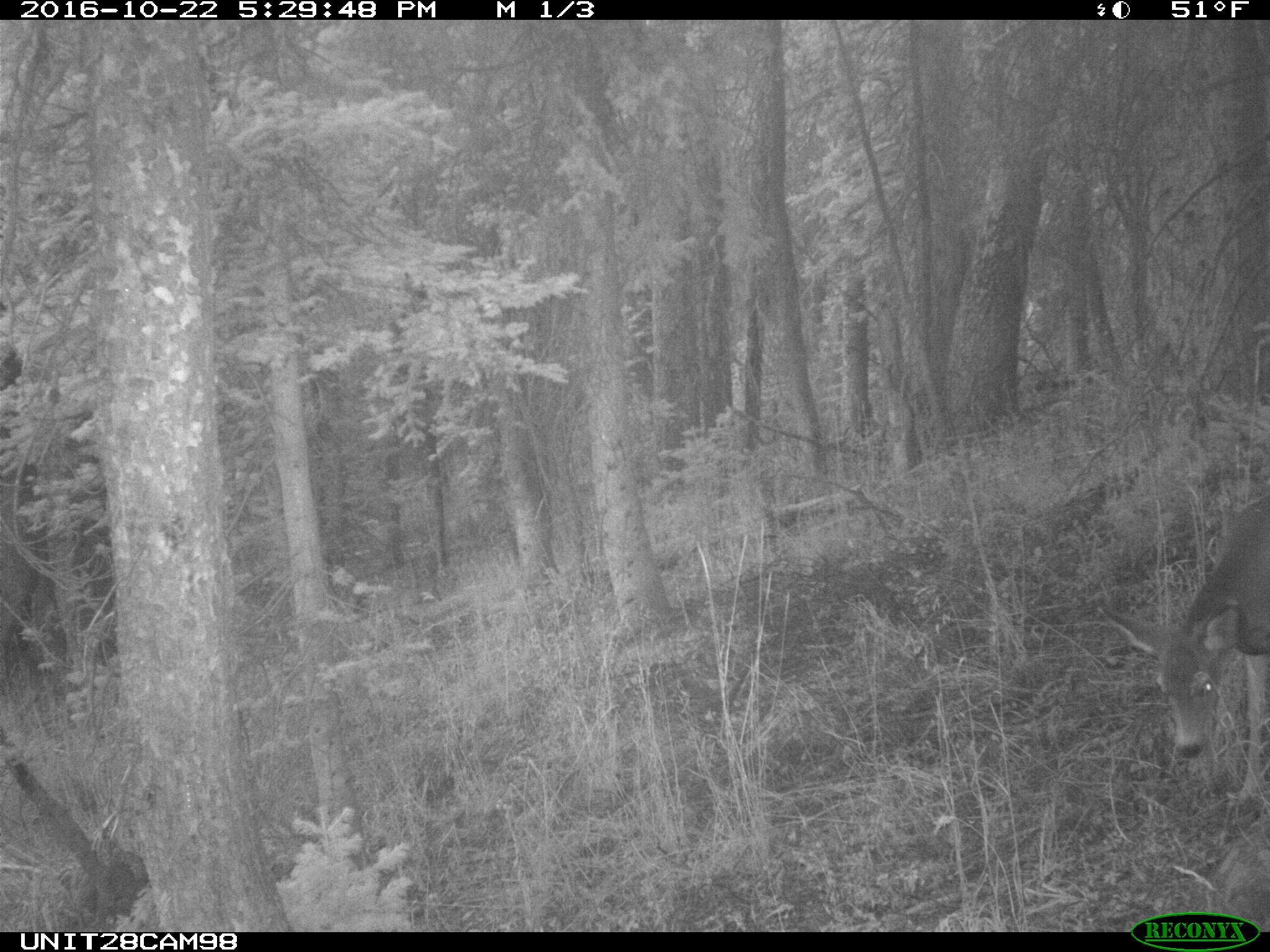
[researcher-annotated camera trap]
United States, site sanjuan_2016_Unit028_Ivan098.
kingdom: Animalia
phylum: Chordata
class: Mammalia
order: Artiodactyla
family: Cervidae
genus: Odocoileus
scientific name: Odocoileus hemionus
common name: mule deer